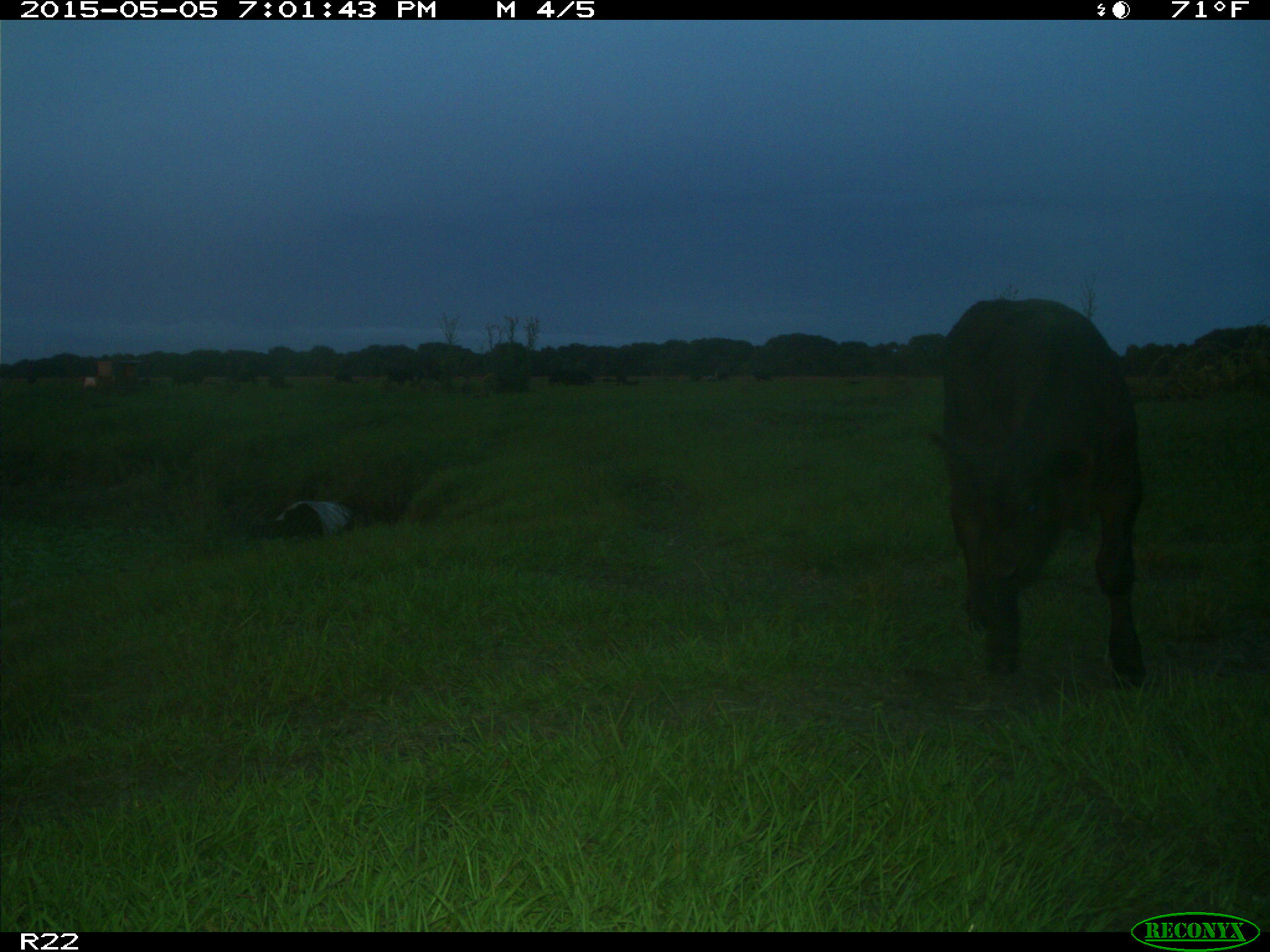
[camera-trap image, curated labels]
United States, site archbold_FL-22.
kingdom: Animalia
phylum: Chordata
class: Mammalia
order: Artiodactyla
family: Bovidae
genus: Bos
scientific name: Bos taurus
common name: domestic cow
Bos taurus (domestic cow).